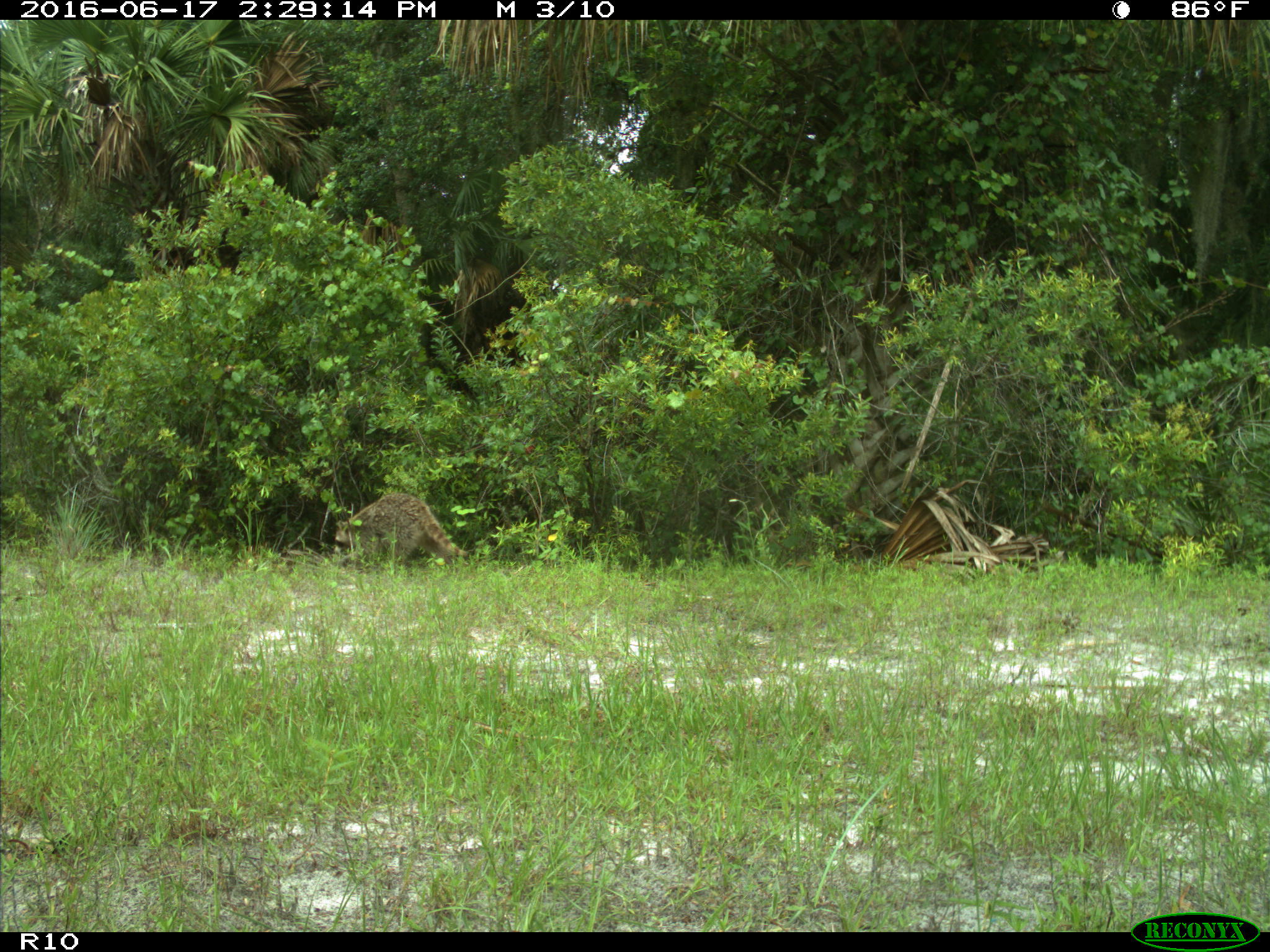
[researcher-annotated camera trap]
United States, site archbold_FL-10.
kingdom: Animalia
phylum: Chordata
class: Mammalia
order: Carnivora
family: Procyonidae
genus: Procyon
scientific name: Procyon lotor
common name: common raccoon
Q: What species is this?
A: Procyon lotor (common raccoon).